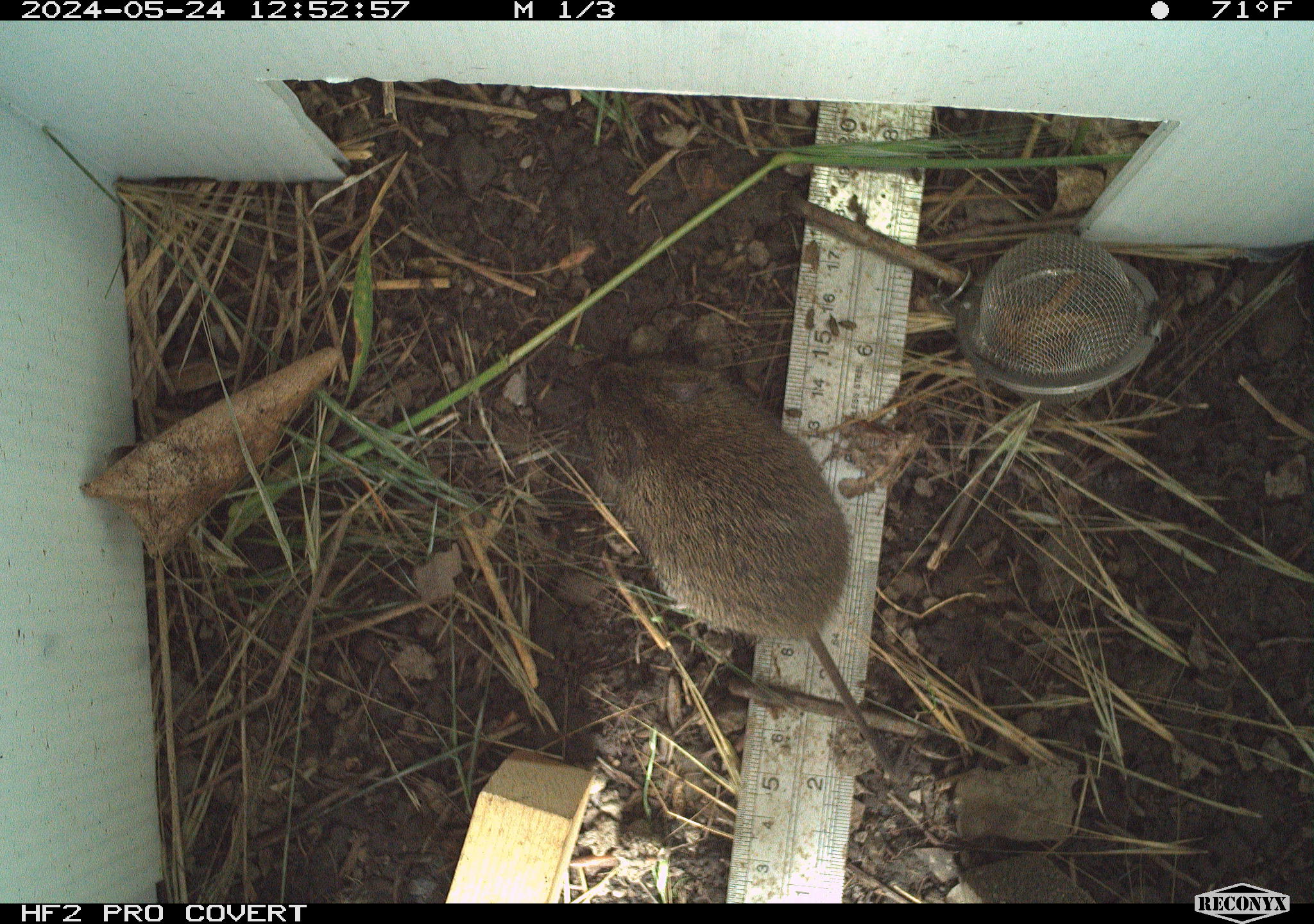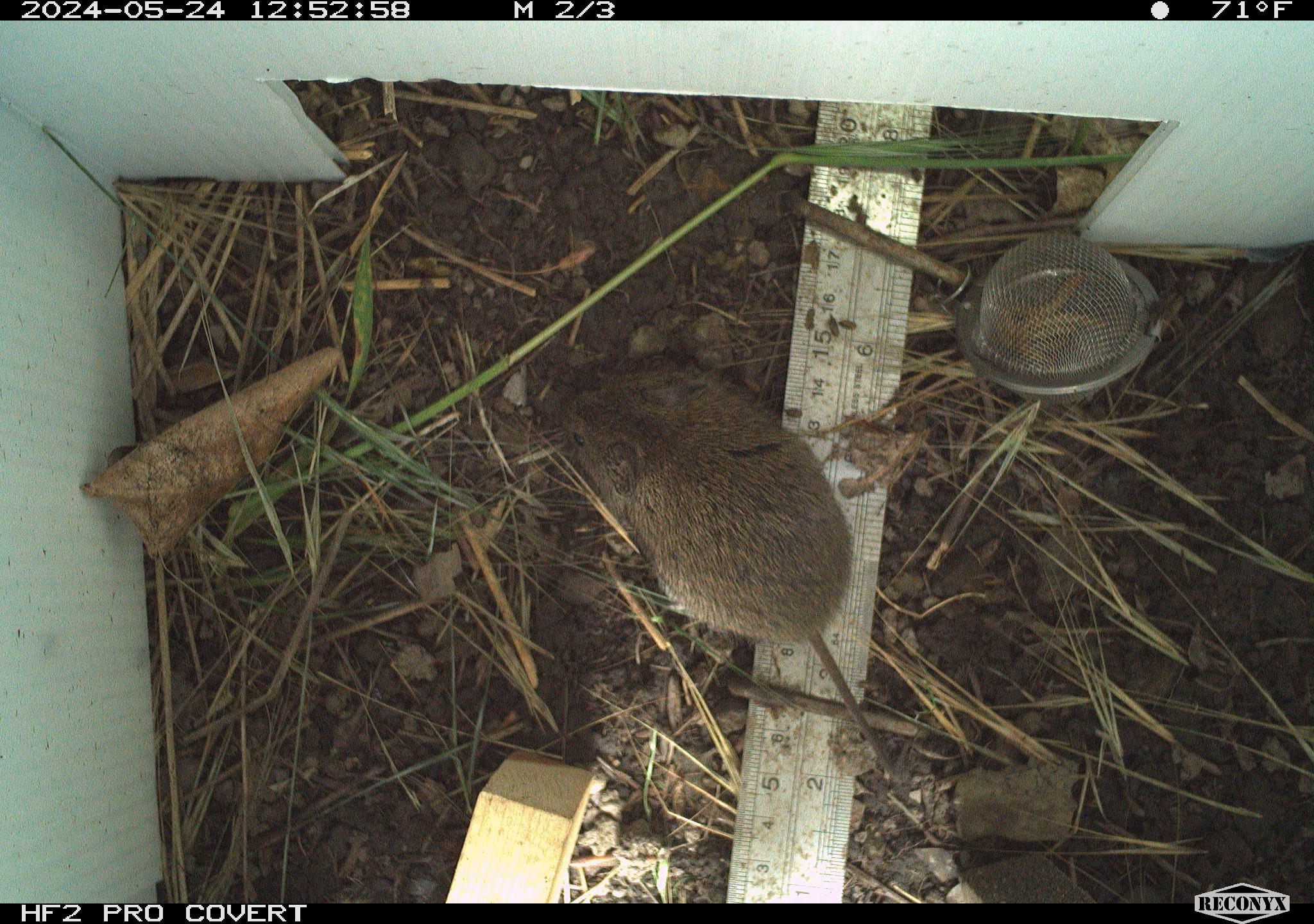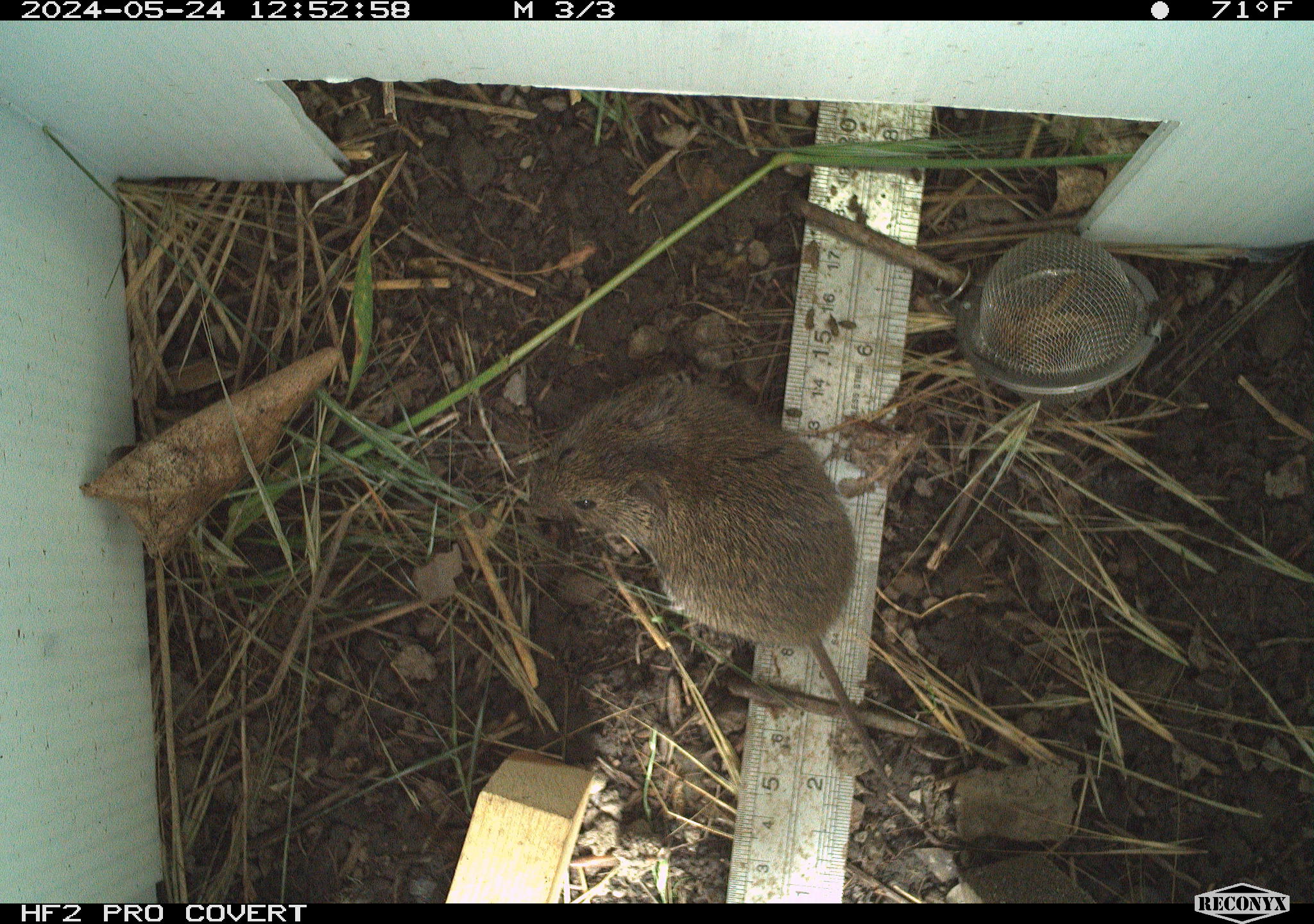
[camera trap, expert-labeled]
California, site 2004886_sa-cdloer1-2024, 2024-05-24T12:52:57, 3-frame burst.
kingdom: Animalia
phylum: Chordata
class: Mammalia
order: Rodentia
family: Cricetidae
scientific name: Arvicolinae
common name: voles, lemmings, and muskrats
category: arvicolinae subfamily